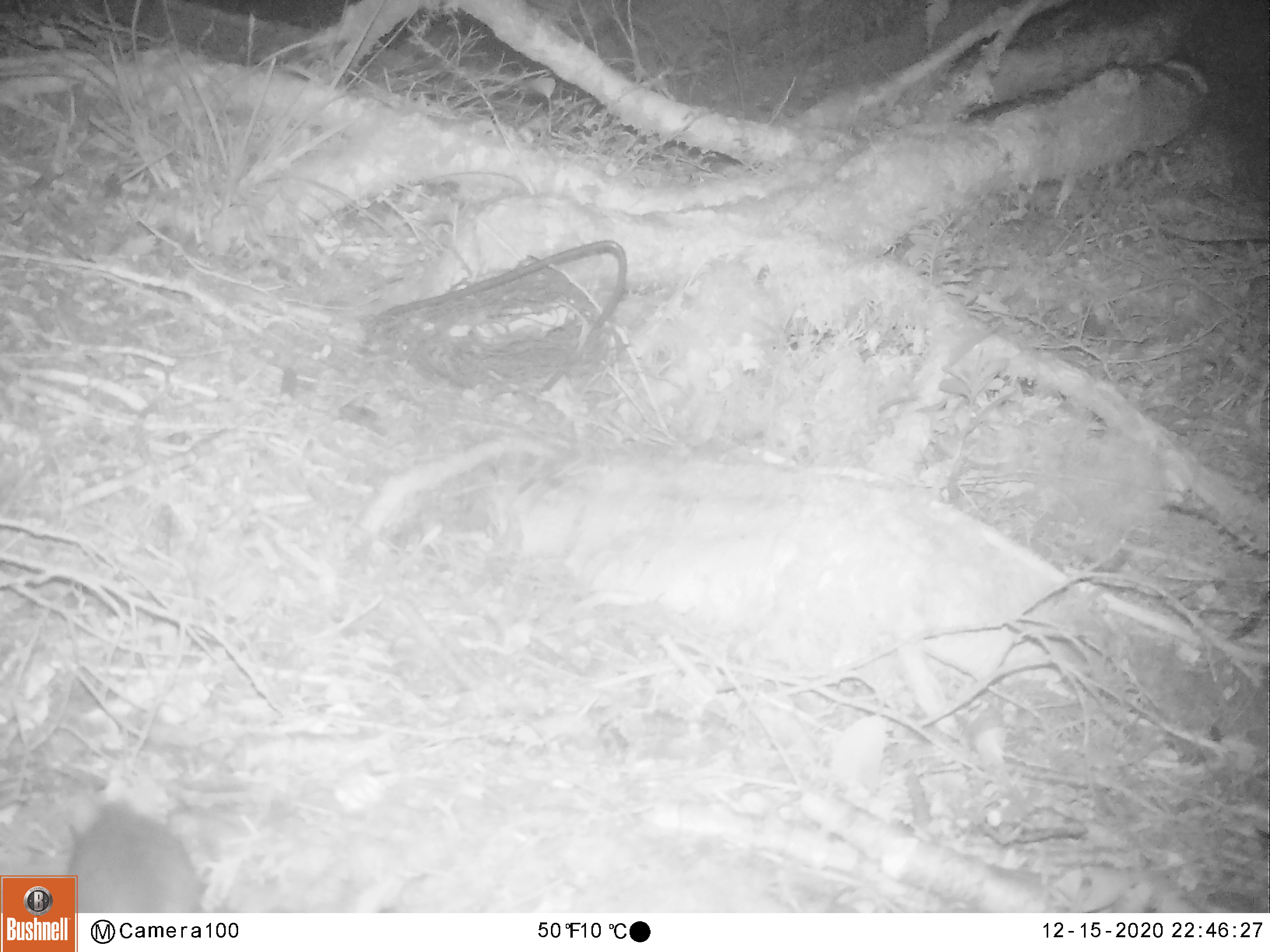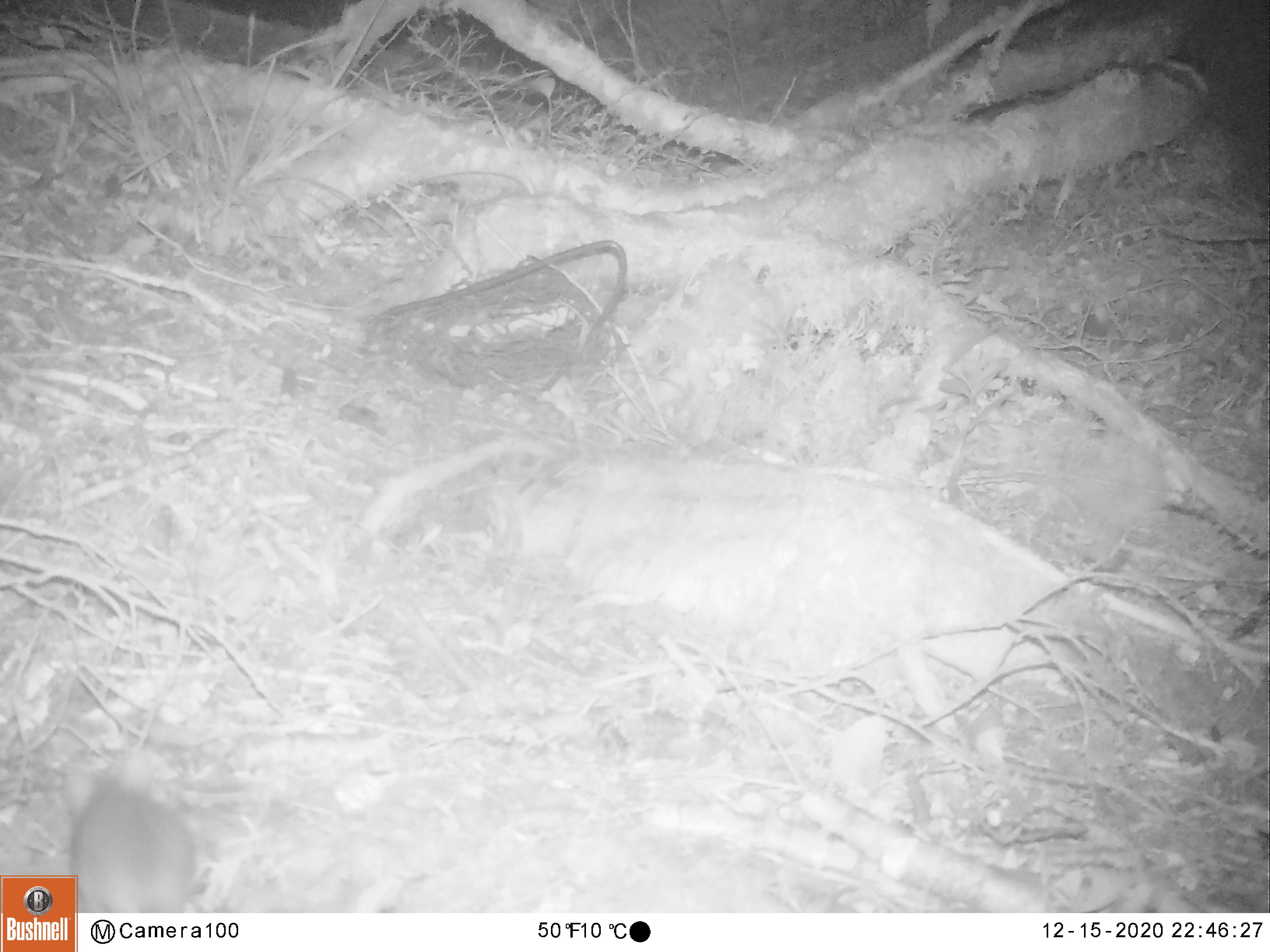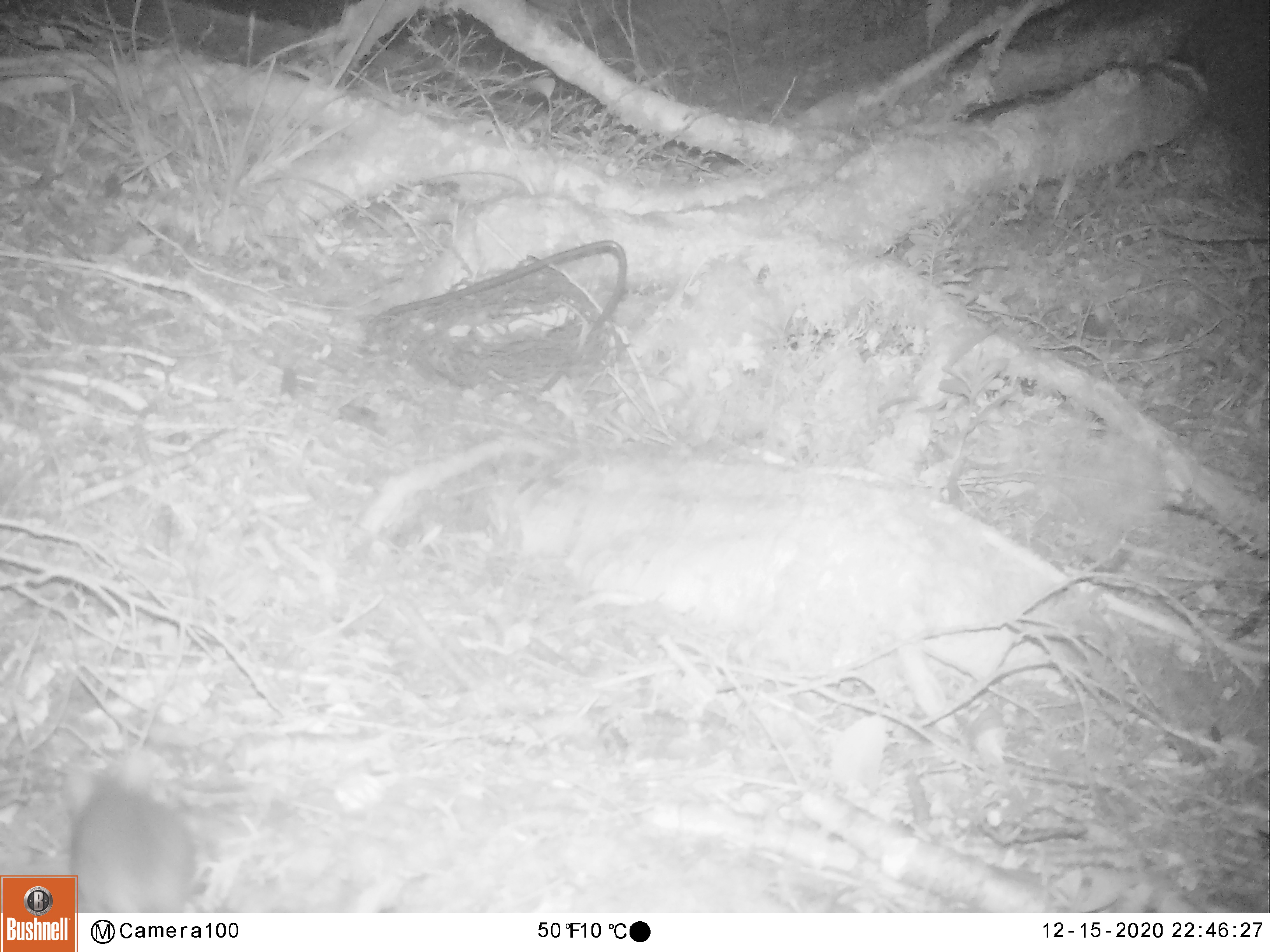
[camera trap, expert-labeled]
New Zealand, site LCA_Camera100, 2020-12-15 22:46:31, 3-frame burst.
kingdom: Animalia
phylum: Chordata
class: Mammalia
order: Rodentia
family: Muridae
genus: Rattus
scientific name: Rattus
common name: rat